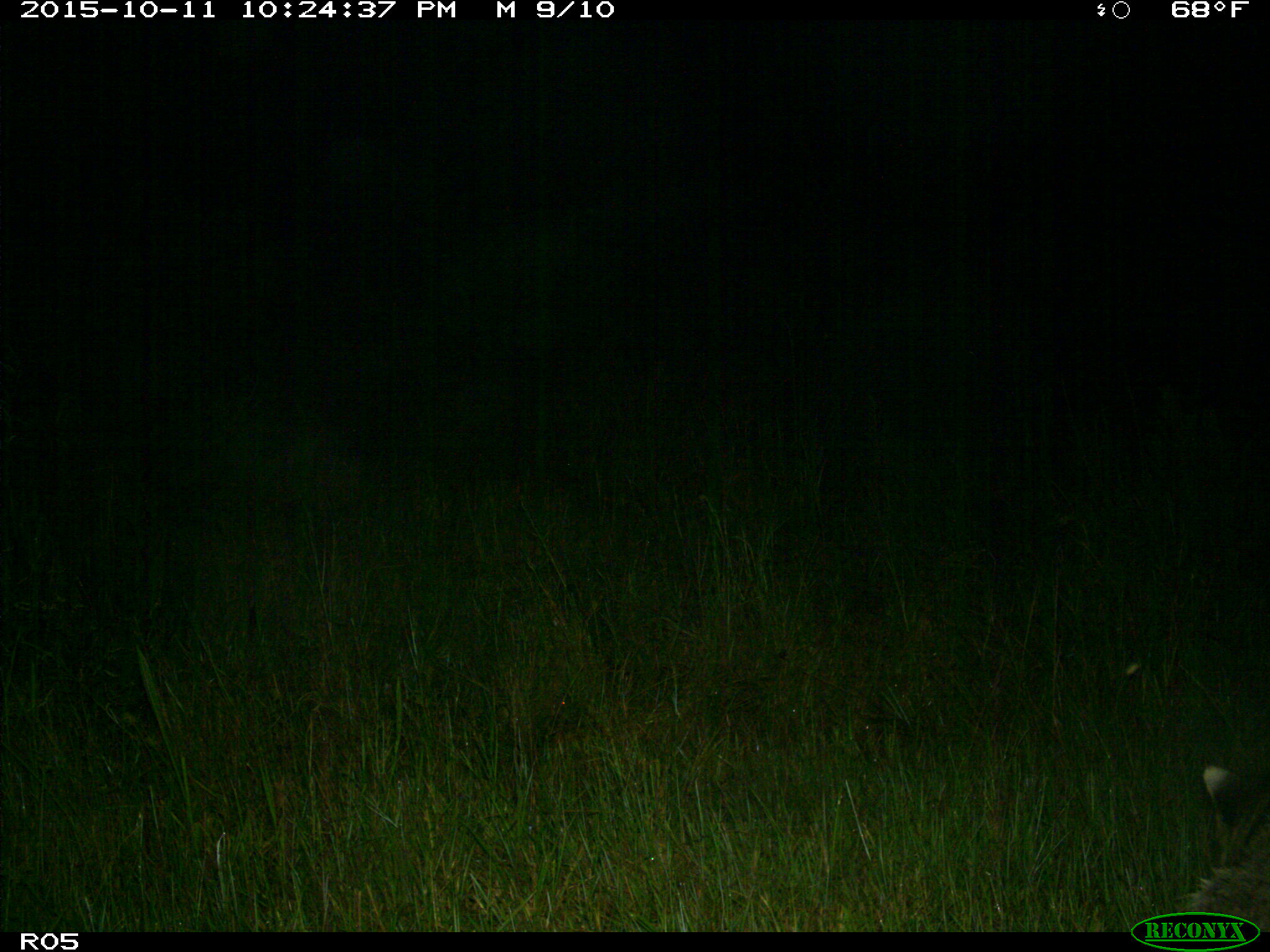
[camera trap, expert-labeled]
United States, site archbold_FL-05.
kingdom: Animalia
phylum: Chordata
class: Mammalia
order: Carnivora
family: Procyonidae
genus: Procyon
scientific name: Procyon lotor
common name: common raccoon